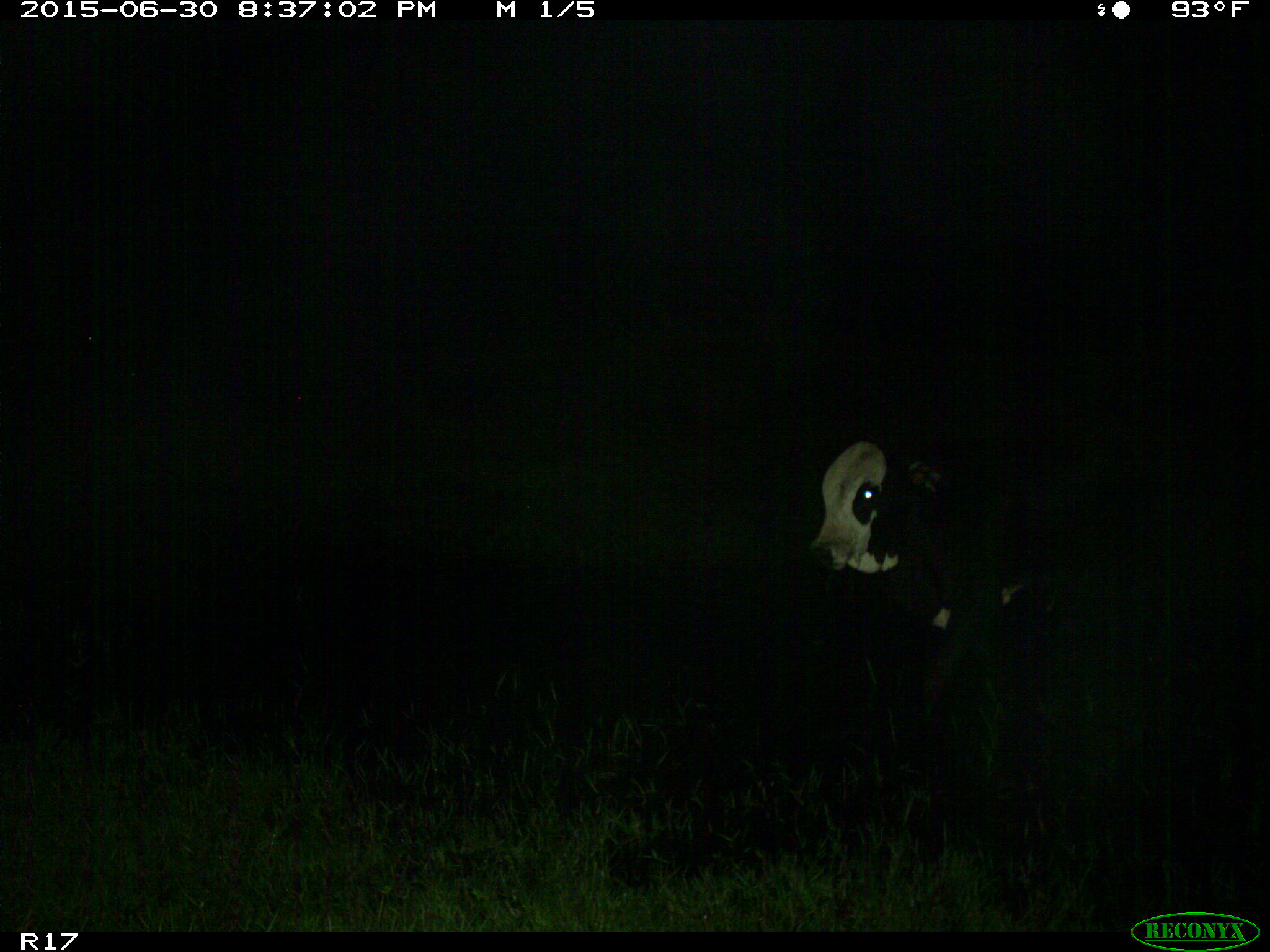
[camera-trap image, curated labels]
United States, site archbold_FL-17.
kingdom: Animalia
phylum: Chordata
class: Mammalia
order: Artiodactyla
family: Bovidae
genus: Bos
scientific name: Bos taurus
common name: domestic cow